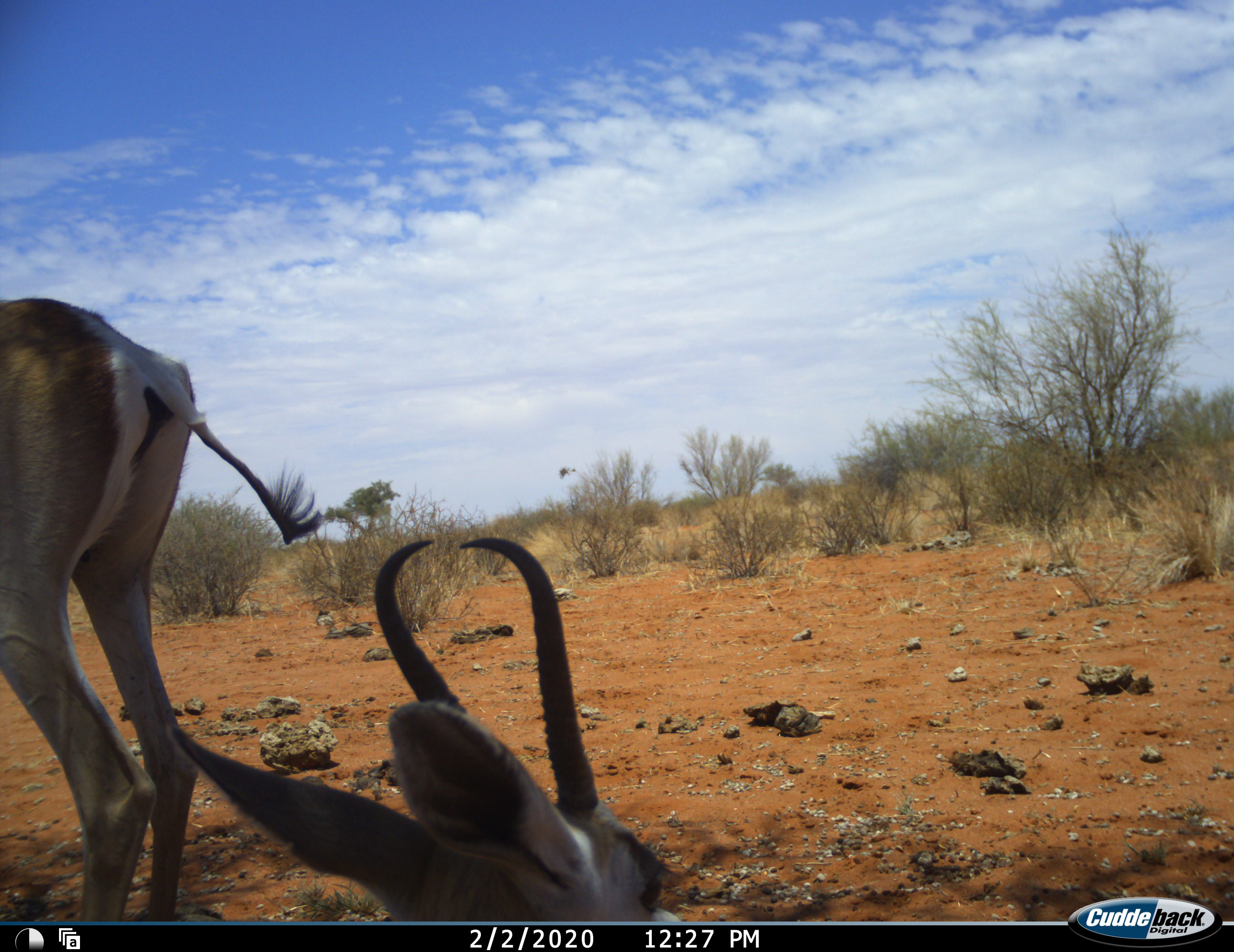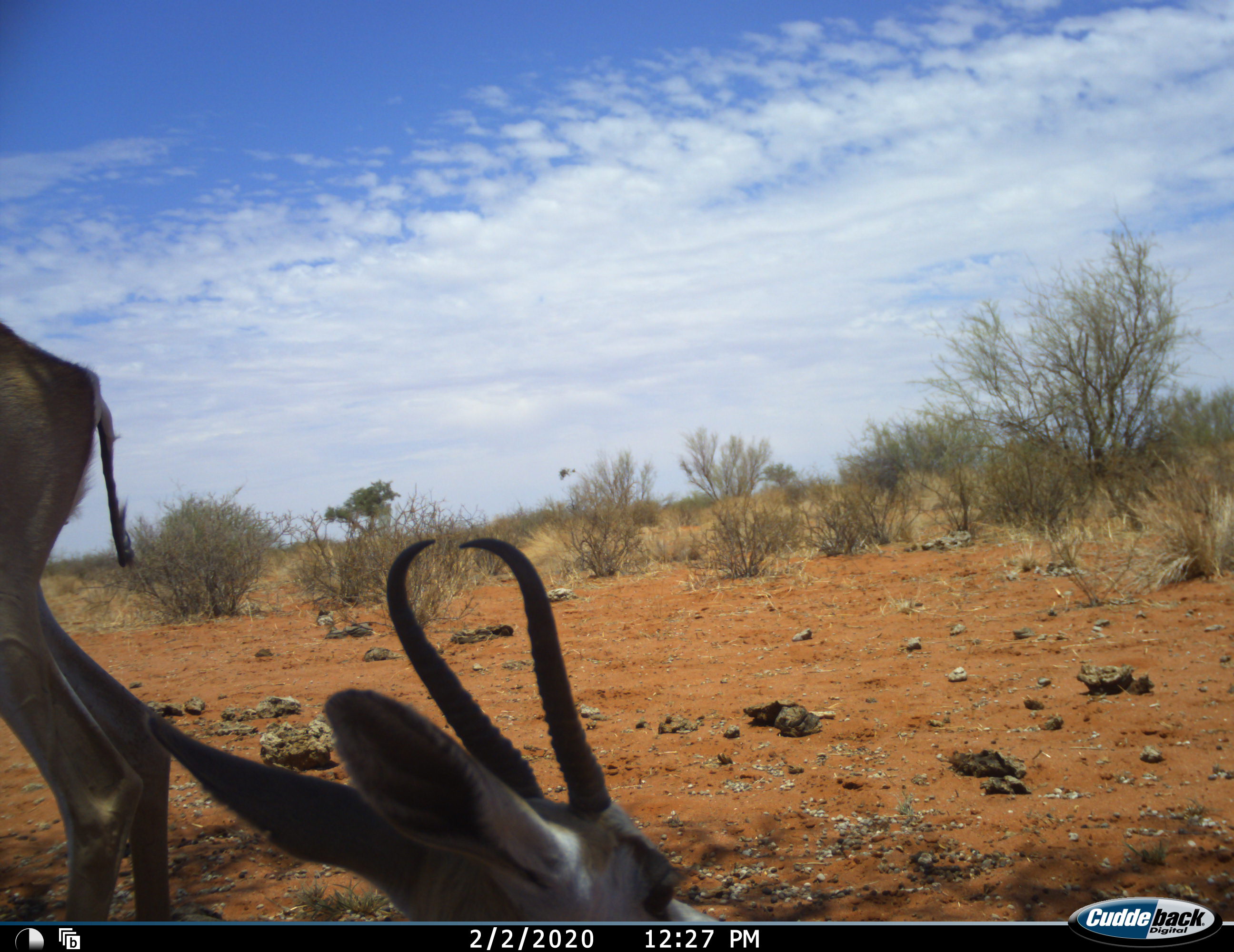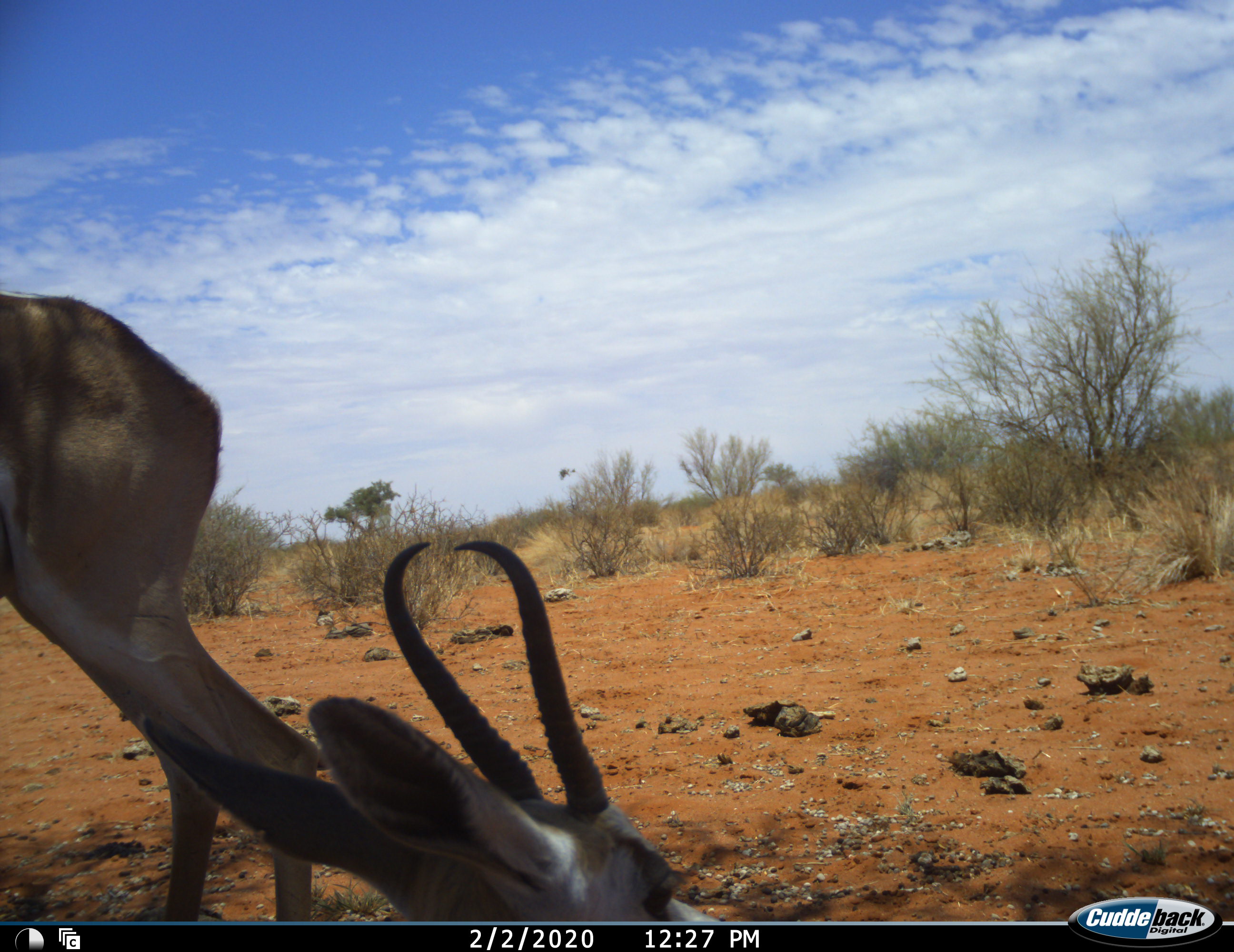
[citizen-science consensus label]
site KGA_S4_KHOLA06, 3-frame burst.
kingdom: Animalia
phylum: Chordata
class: Mammalia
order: Artiodactyla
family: Bovidae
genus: Antidorcas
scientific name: Antidorcas marsupialis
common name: springbok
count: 2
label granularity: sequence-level